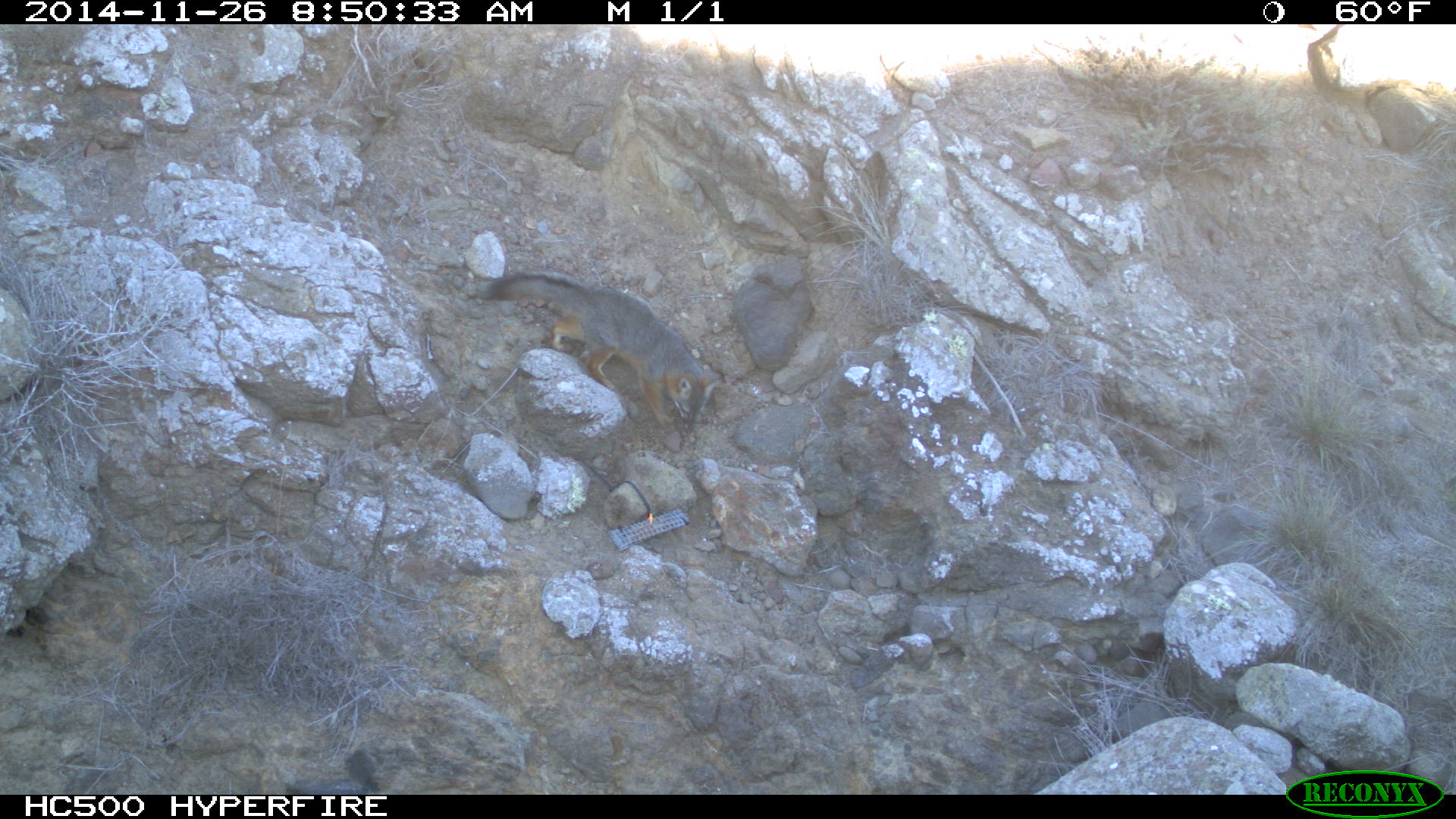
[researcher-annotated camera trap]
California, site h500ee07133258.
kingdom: Animalia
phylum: Chordata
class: Mammalia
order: Carnivora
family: Canidae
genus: Urocyon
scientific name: Urocyon littoralis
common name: island fox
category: fox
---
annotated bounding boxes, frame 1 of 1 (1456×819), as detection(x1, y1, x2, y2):
fox: detection(485, 271, 720, 434)